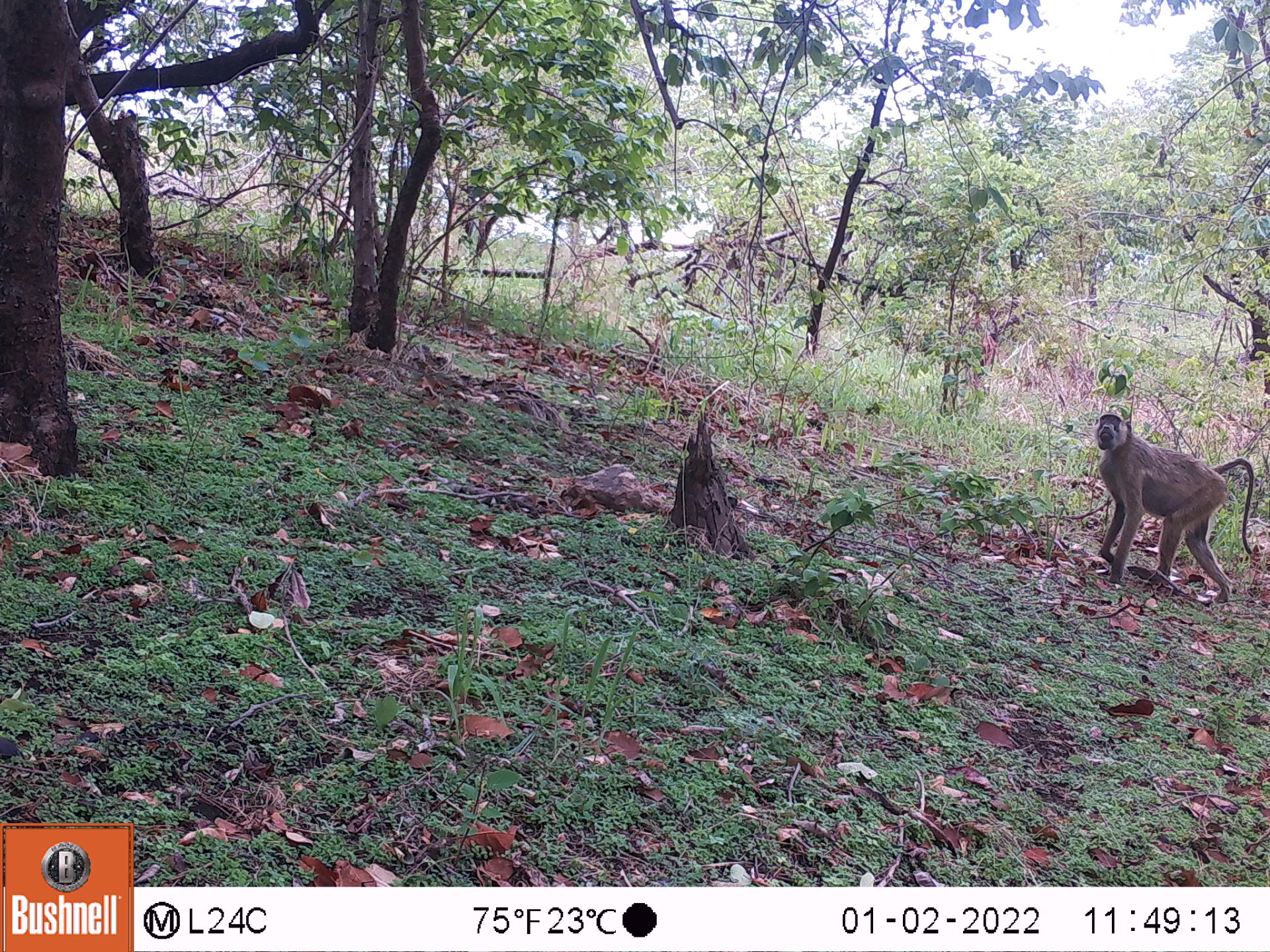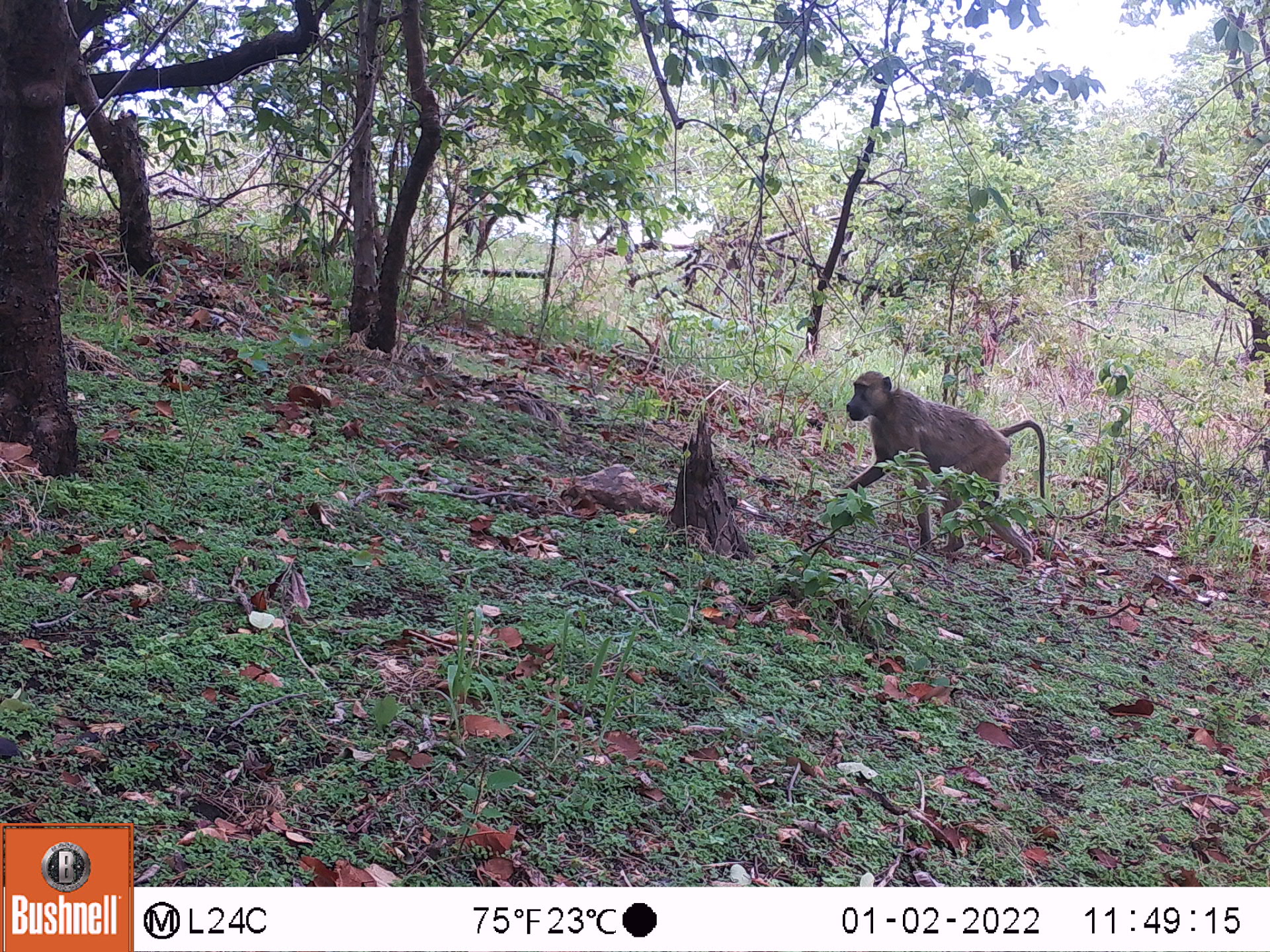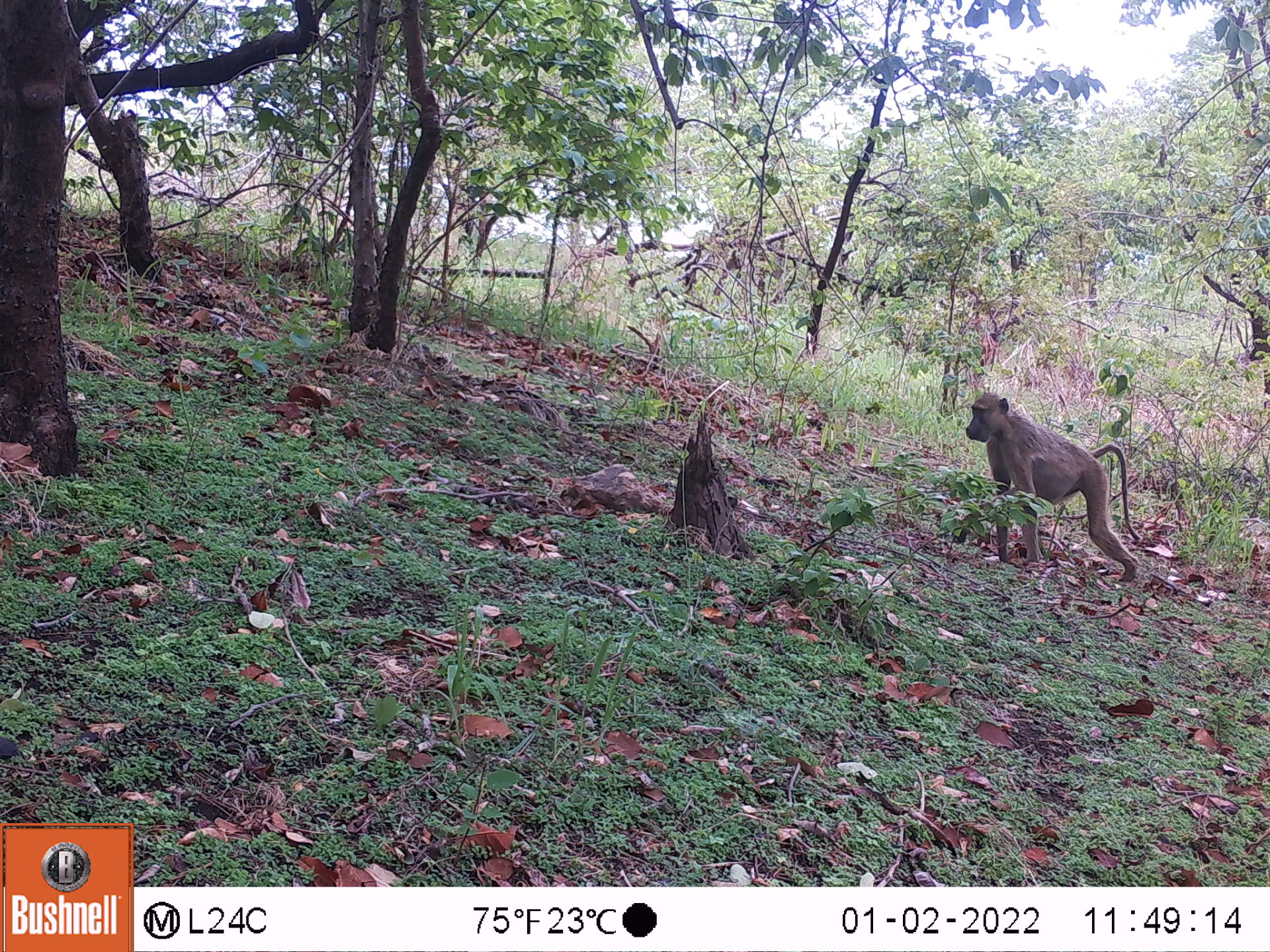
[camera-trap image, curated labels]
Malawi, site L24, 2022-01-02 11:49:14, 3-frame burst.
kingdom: Animalia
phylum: Chordata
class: Mammalia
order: Primates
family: Cercopithecidae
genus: Papio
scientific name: Papio cynocephalus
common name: yellow baboon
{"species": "yellow baboon (Papio cynocephalus)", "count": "1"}